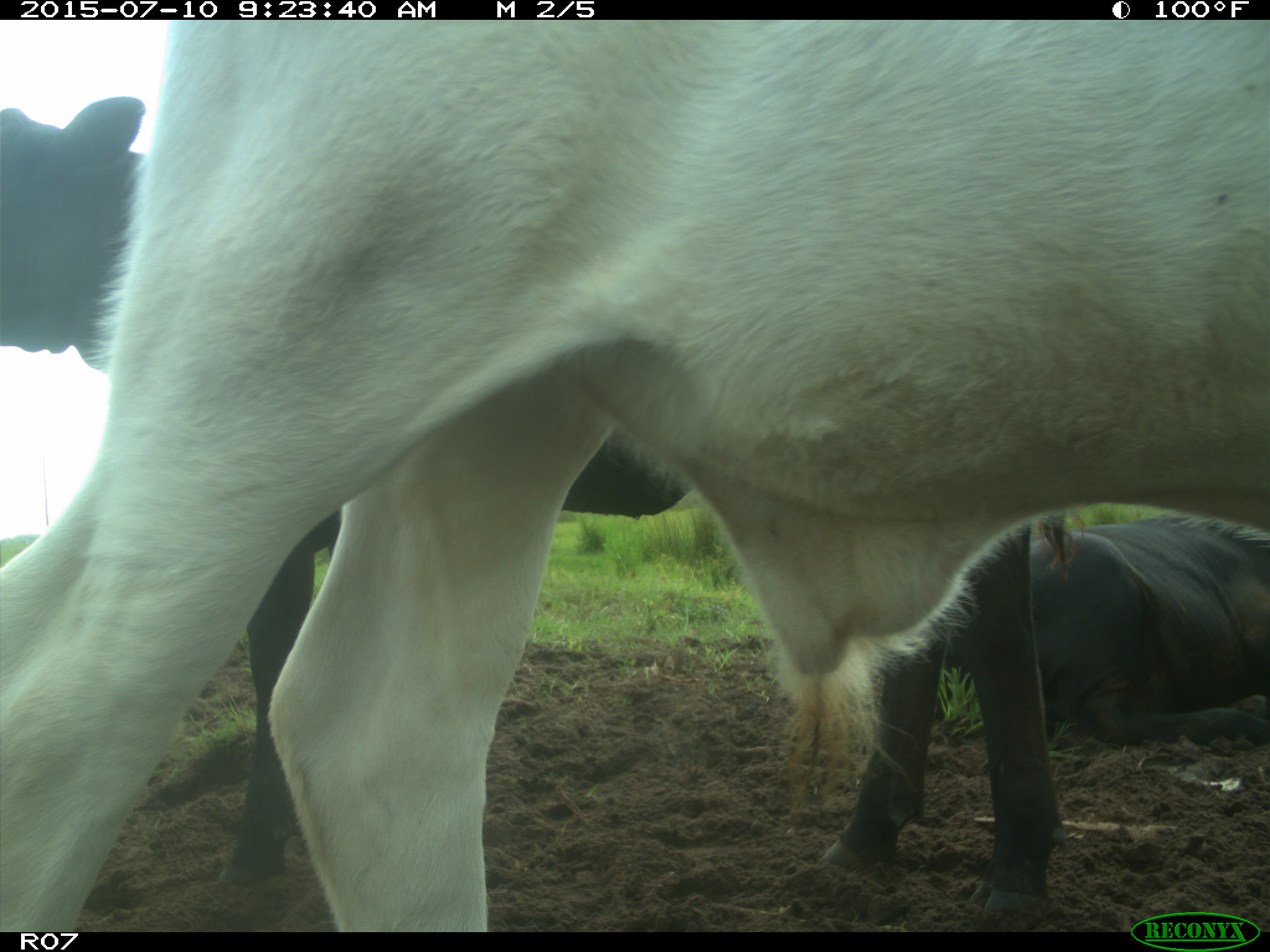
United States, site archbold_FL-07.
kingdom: Animalia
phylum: Chordata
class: Mammalia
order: Artiodactyla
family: Bovidae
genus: Bos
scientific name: Bos taurus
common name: domestic cow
Bos taurus (domestic cow).